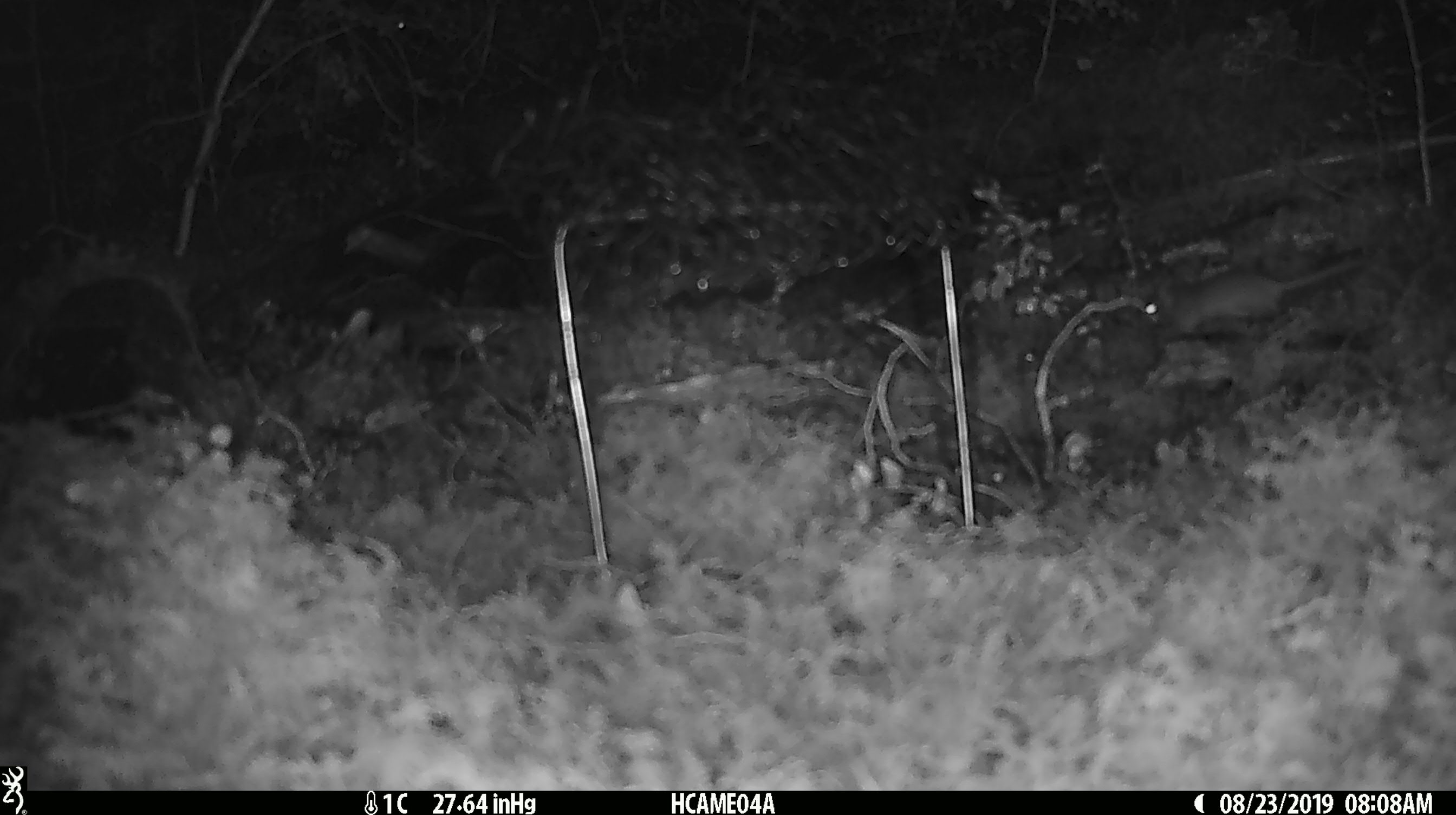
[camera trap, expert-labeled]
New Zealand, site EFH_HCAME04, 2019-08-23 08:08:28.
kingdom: Animalia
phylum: Chordata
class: Mammalia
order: Rodentia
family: Muridae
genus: Mus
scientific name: Mus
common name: mouse